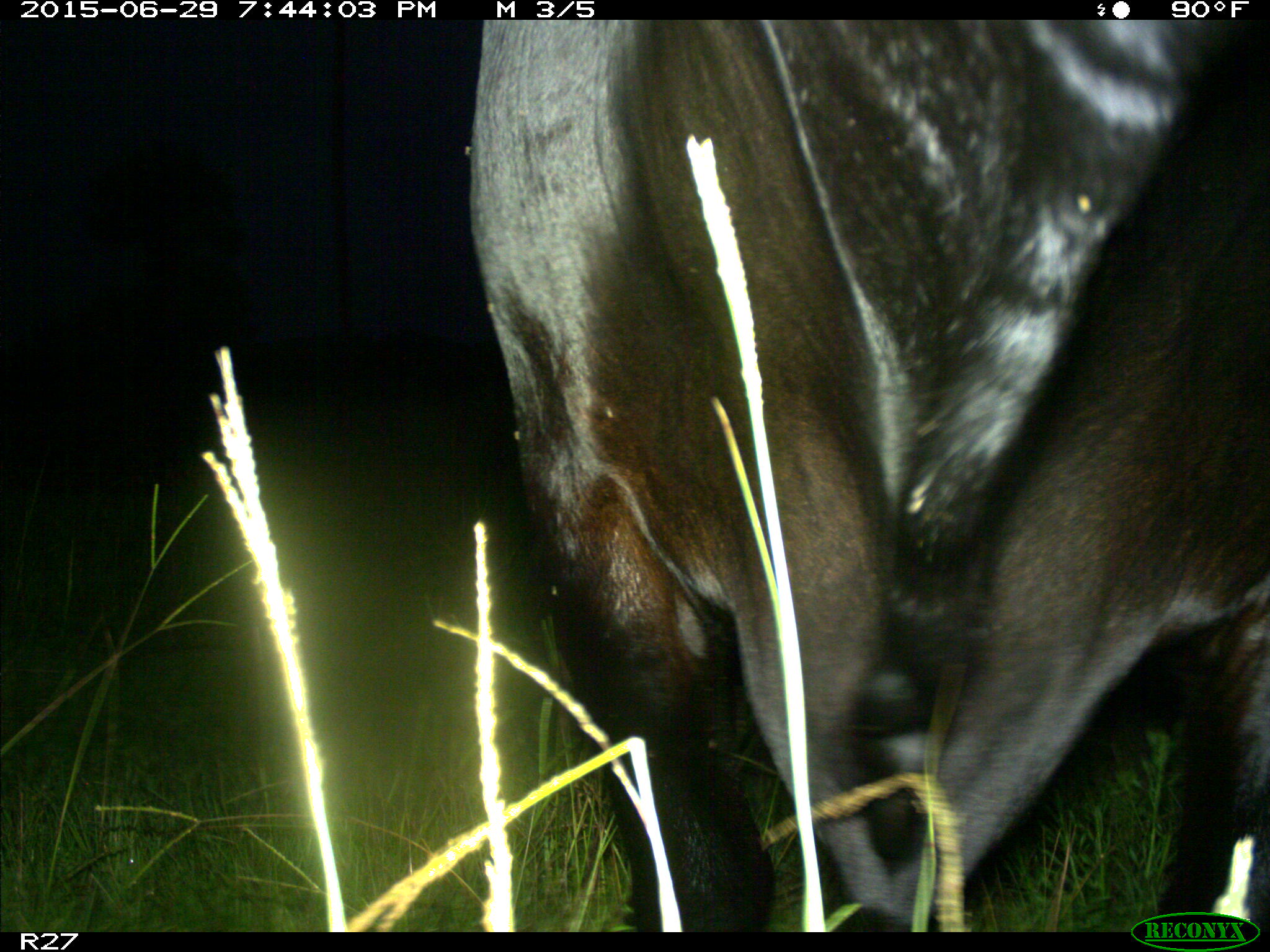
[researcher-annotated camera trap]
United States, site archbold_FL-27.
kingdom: Animalia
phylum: Chordata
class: Mammalia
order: Artiodactyla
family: Bovidae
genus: Bos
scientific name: Bos taurus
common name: domestic cow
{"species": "Bos taurus (domestic cow)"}